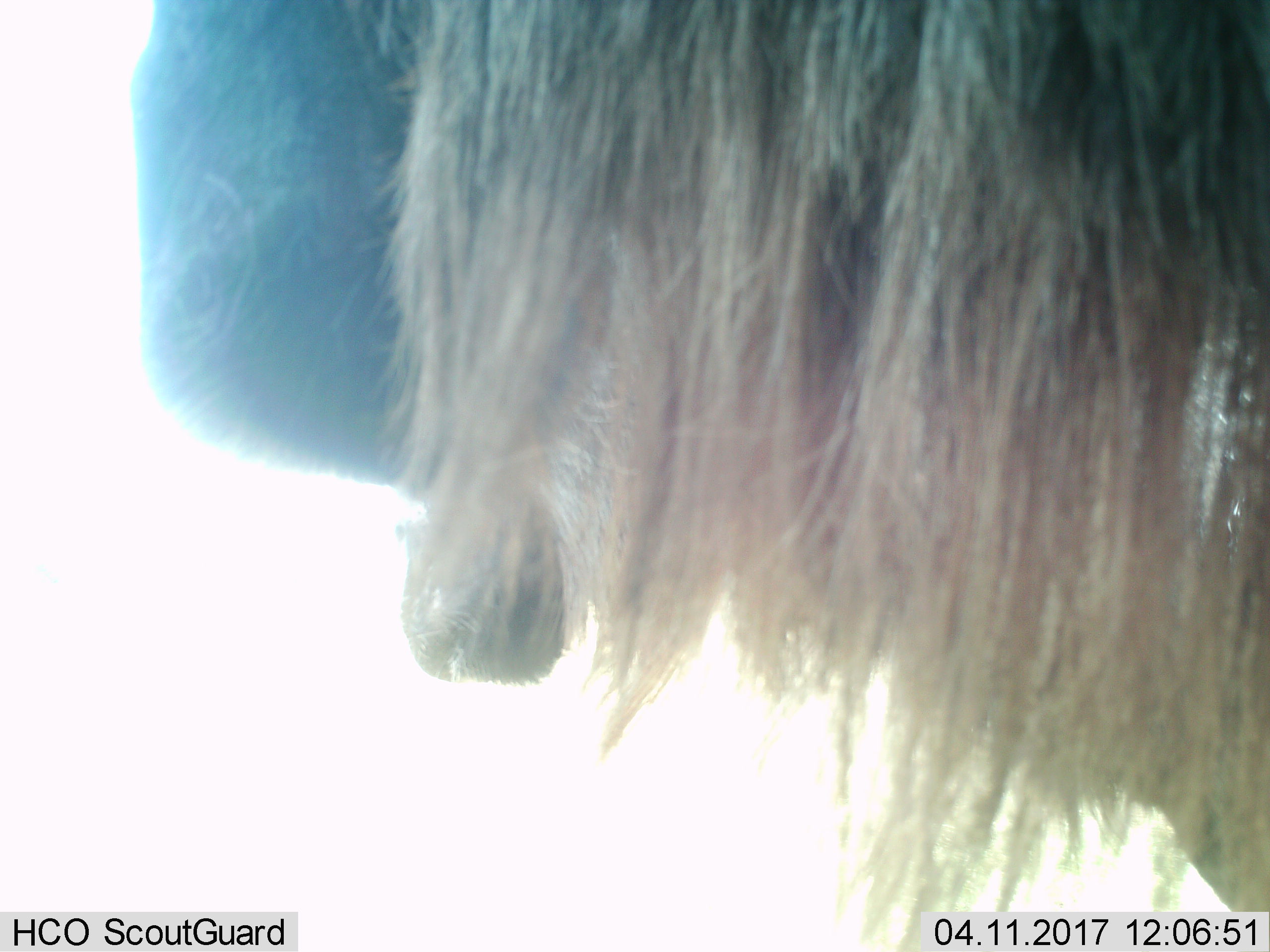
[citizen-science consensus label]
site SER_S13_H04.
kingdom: Animalia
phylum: Chordata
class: Mammalia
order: Artiodactyla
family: Bovidae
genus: Connochaetes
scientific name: Connochaetes taurinus taurinus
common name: blue wildebeest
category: wildebeestblue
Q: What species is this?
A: Wildebeestblue (blue wildebeest) (Connochaetes taurinus taurinus).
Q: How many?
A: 1.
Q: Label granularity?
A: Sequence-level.